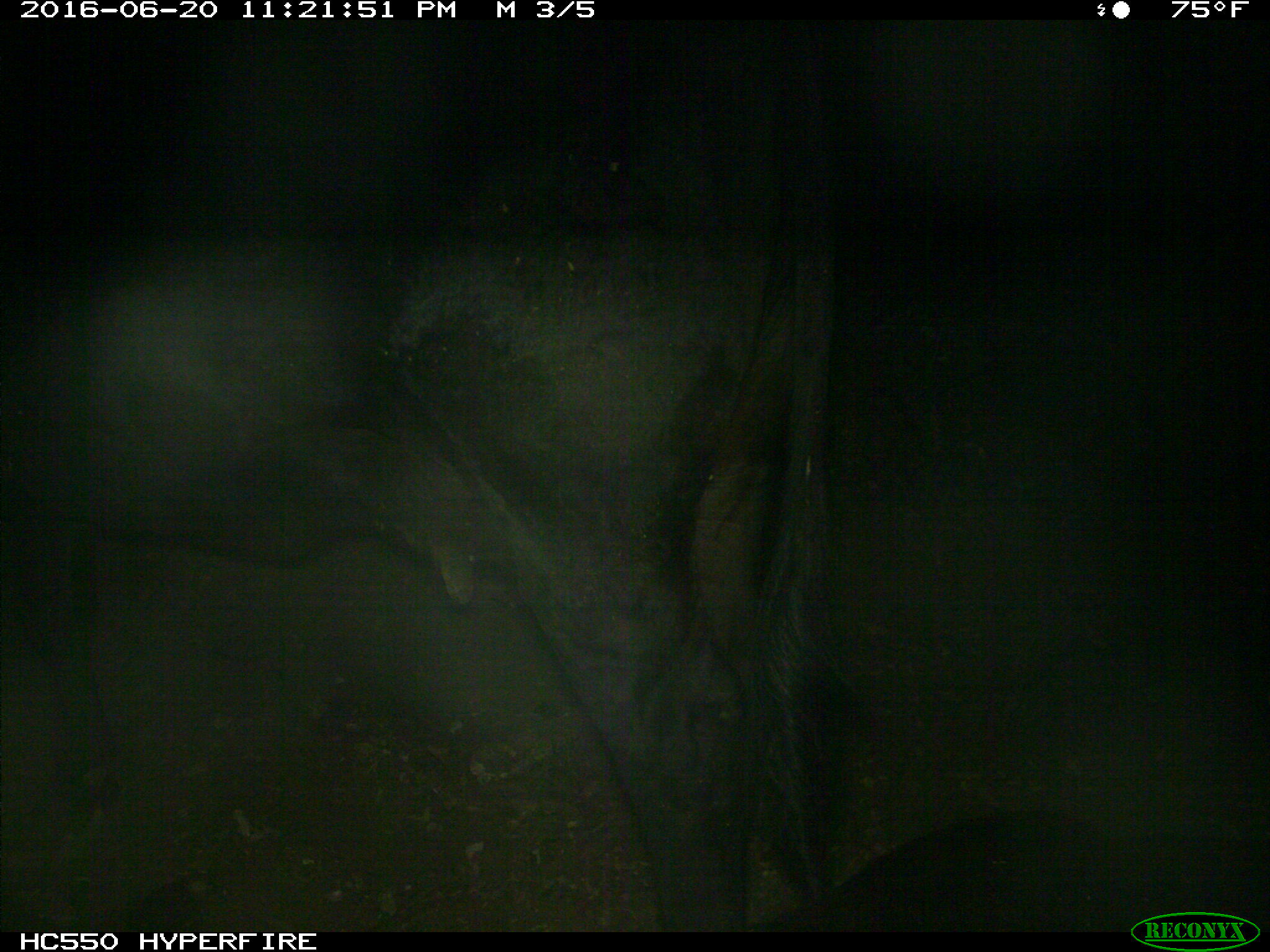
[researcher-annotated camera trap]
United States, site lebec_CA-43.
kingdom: Animalia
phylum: Chordata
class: Mammalia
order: Artiodactyla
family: Bovidae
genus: Bos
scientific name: Bos taurus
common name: domestic cow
Bos taurus (domestic cow).